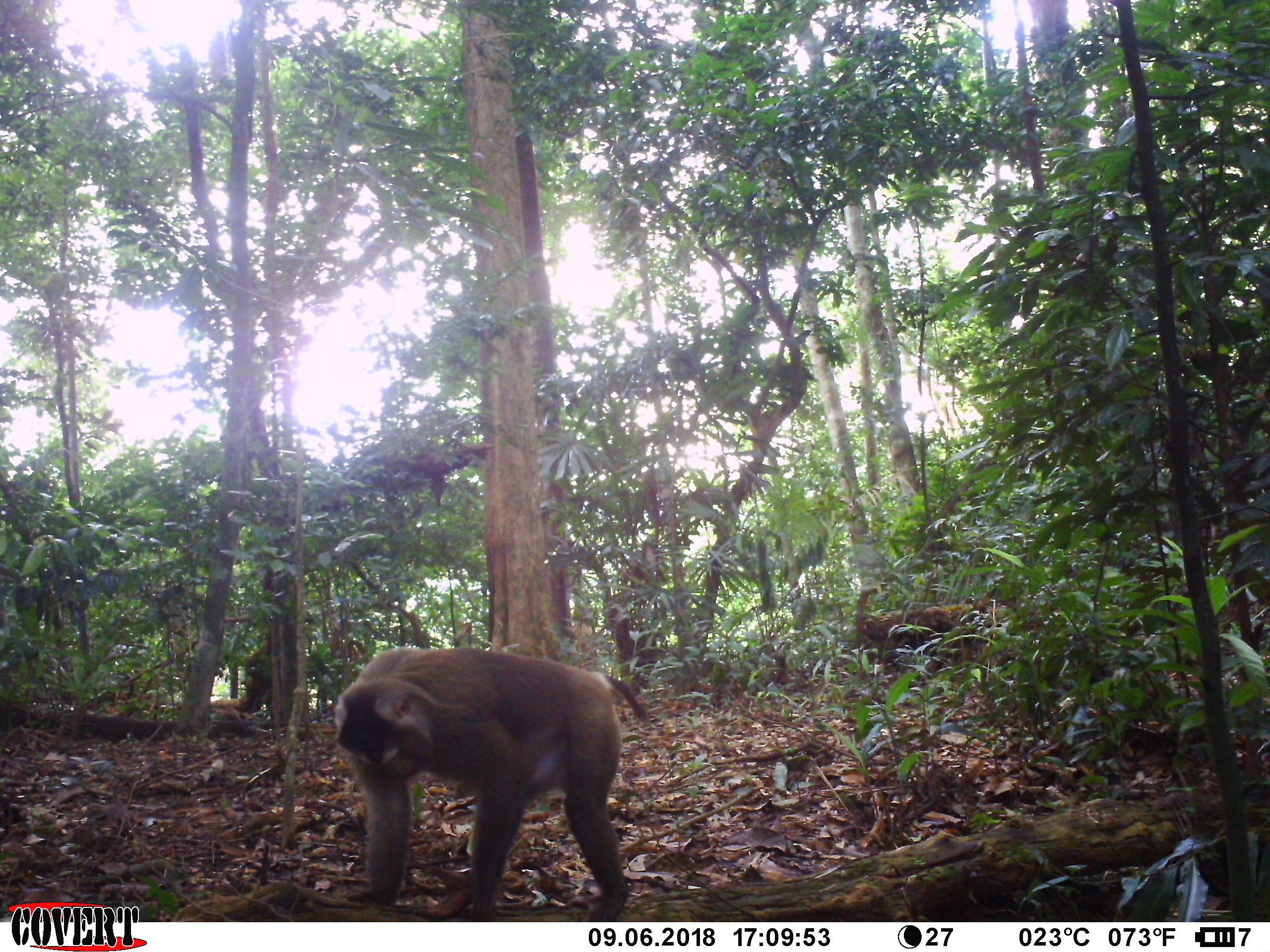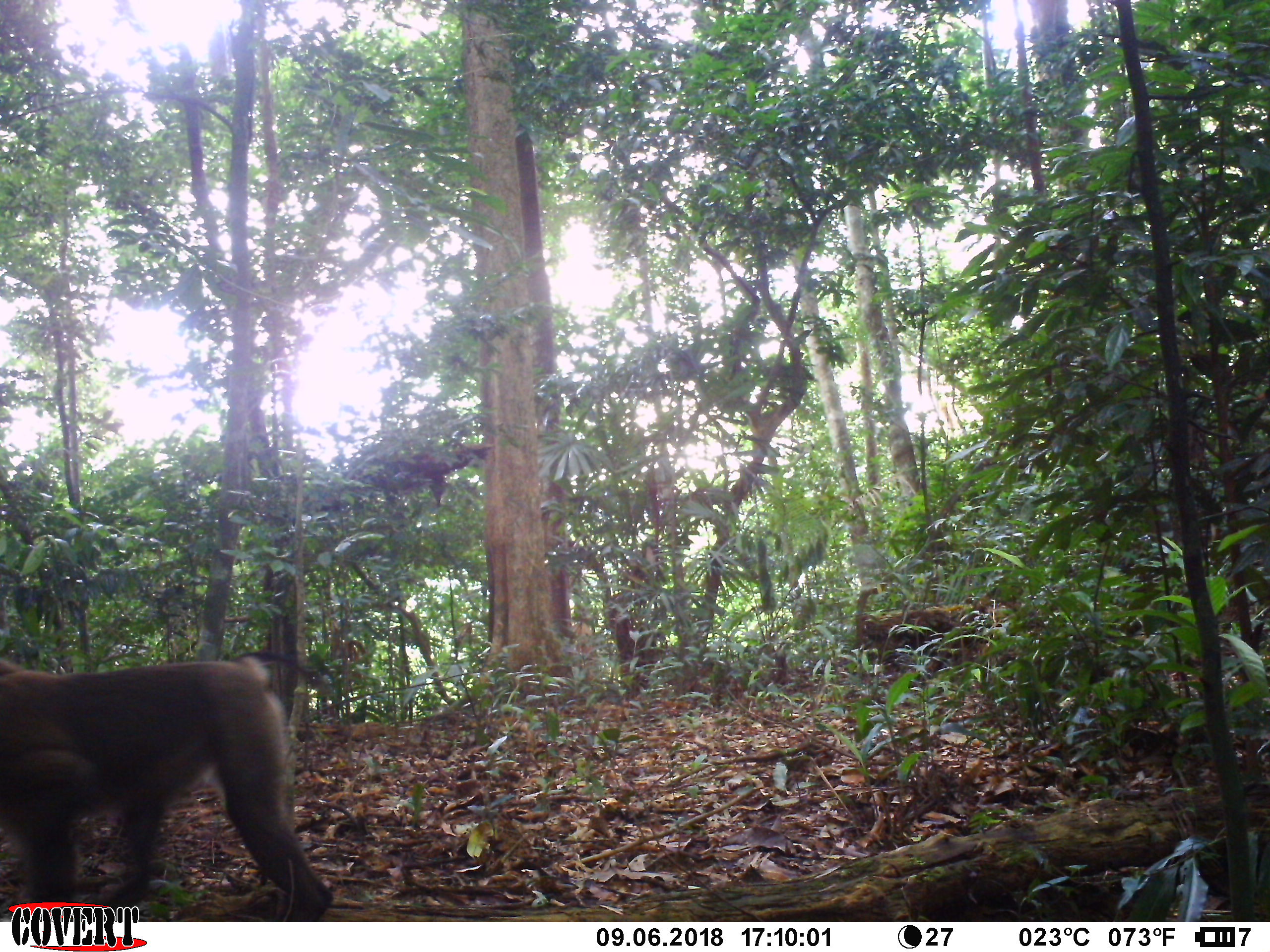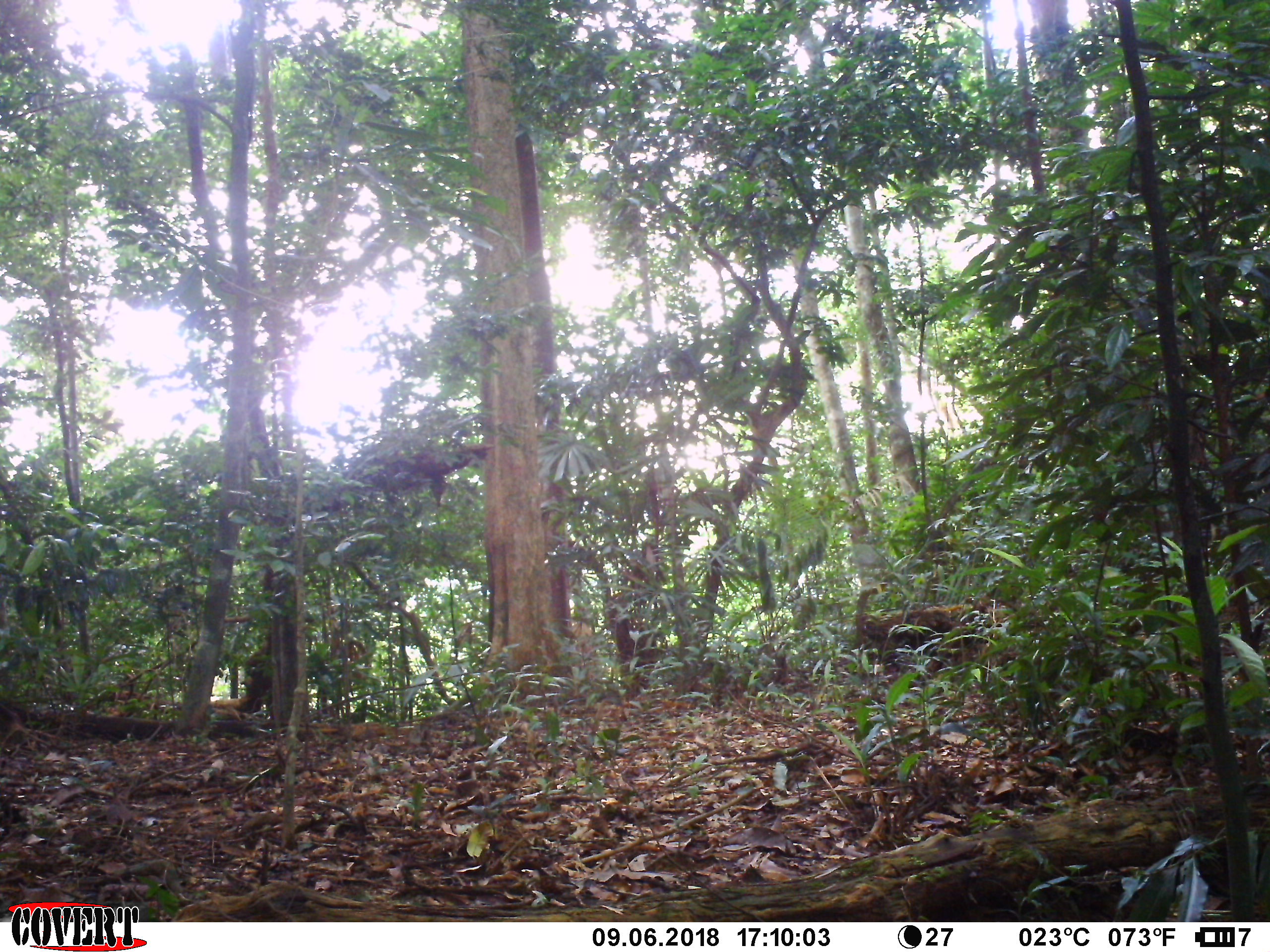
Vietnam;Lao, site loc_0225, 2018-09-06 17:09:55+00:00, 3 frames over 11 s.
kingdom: Animalia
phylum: Chordata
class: Mammalia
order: Primates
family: Cercopithecidae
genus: Macaca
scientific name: Macaca nemestrina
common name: pig-tailed macaque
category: pig tailed macaque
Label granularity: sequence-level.